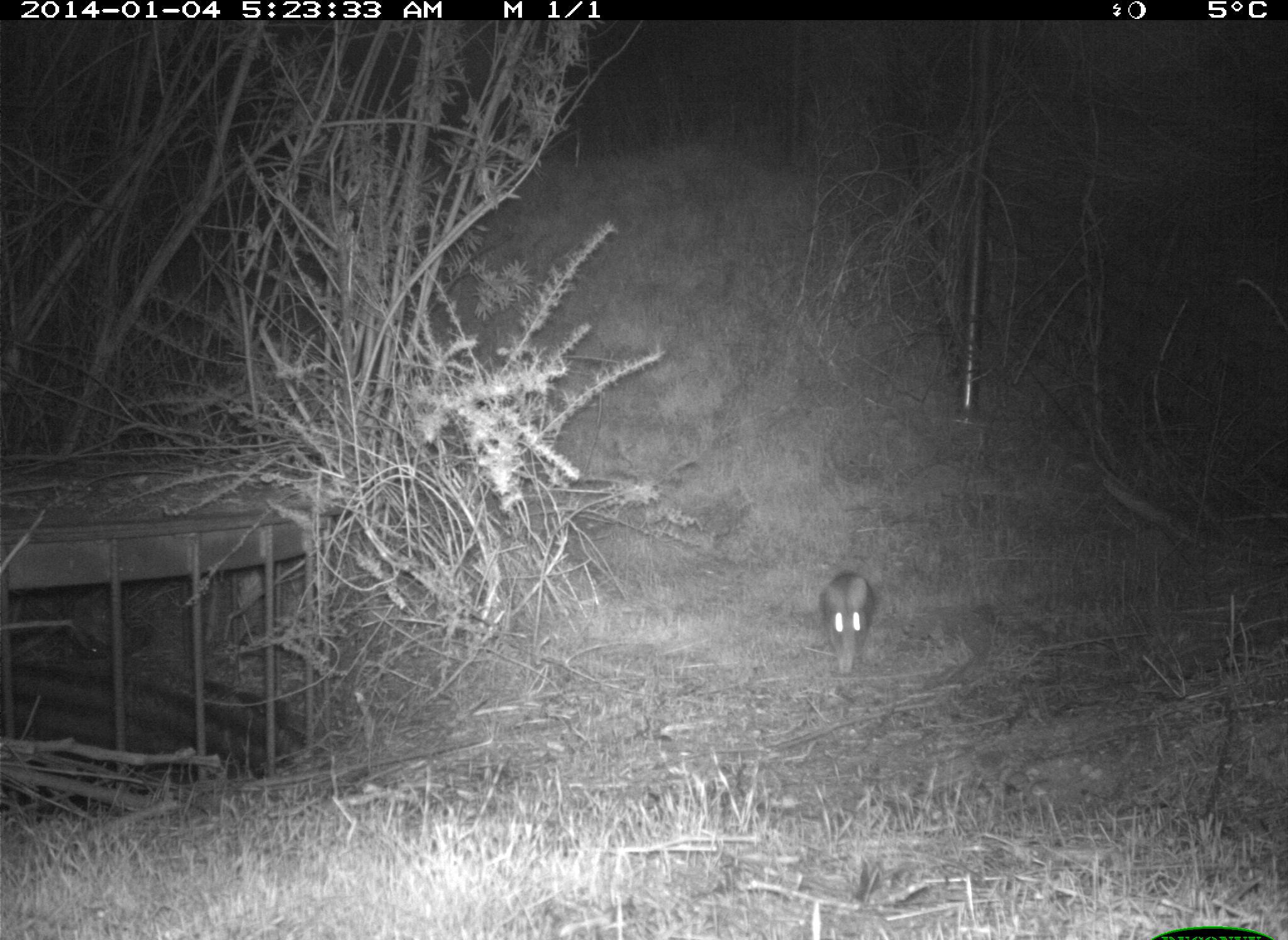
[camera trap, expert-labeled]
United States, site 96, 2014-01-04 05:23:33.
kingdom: Animalia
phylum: Chordata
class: Mammalia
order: Lagomorpha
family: Leporidae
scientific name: Leporidae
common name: rabbits and hares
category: rabbit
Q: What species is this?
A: Rabbit (rabbits and hares) (Leporidae).